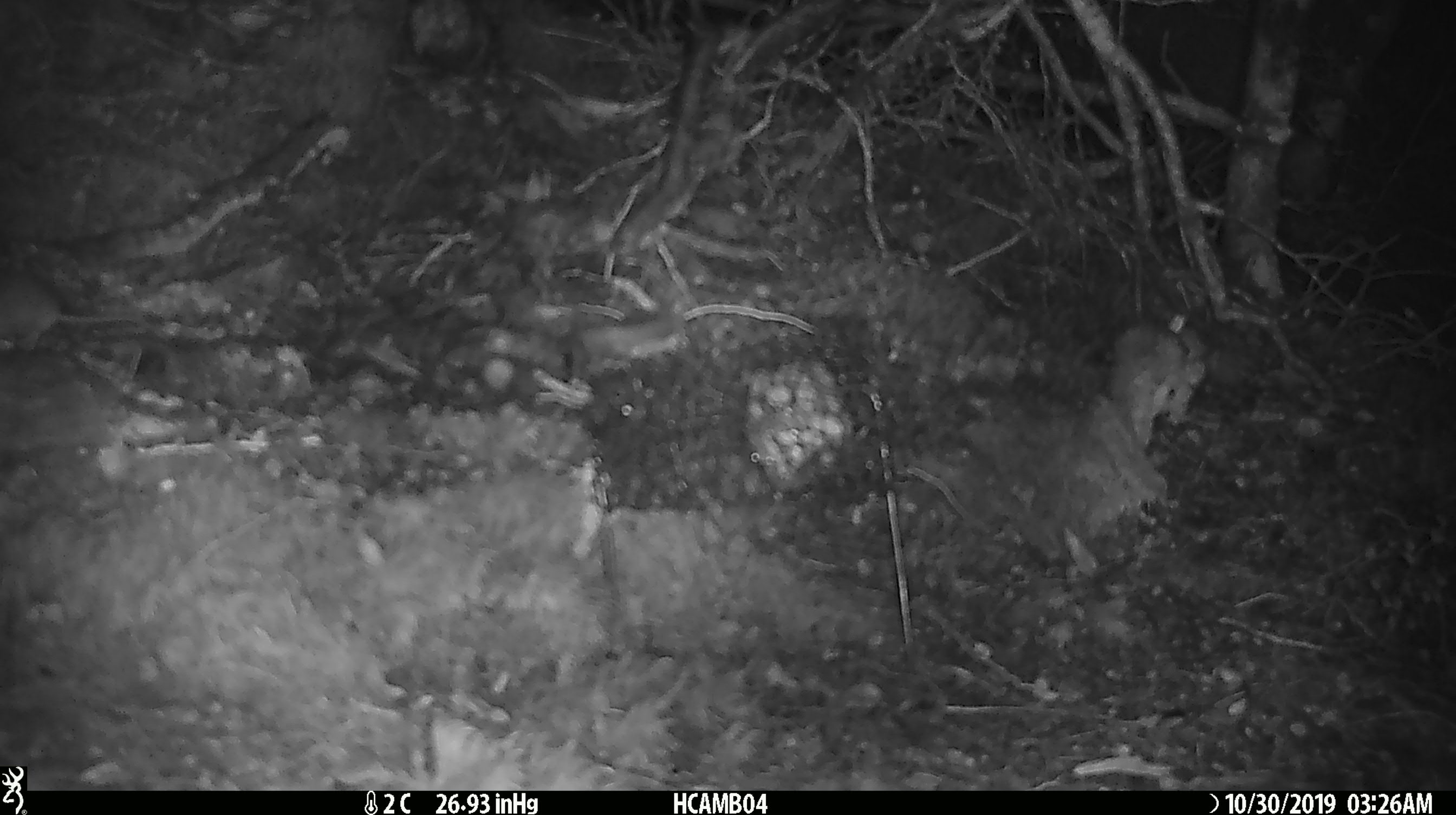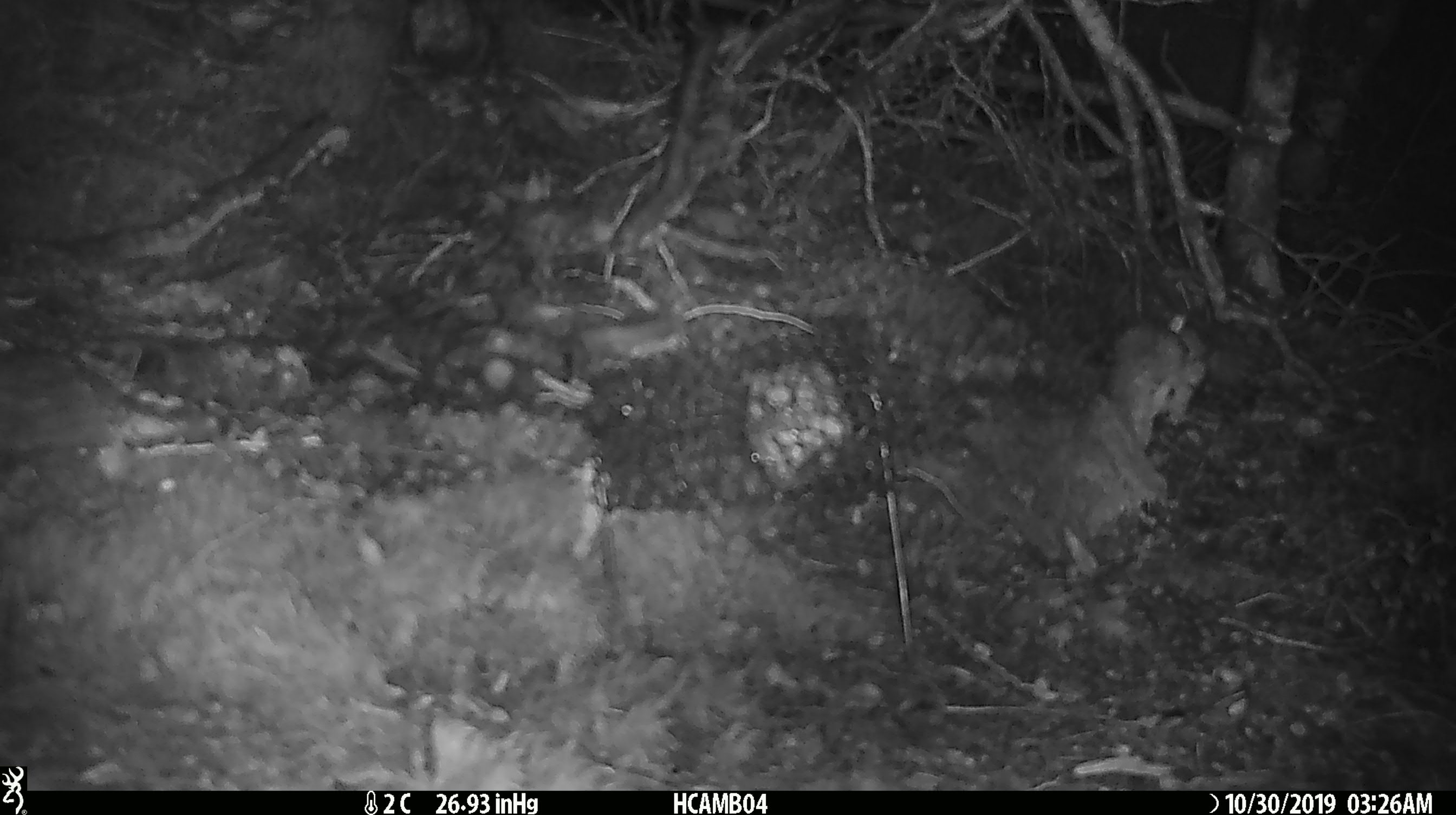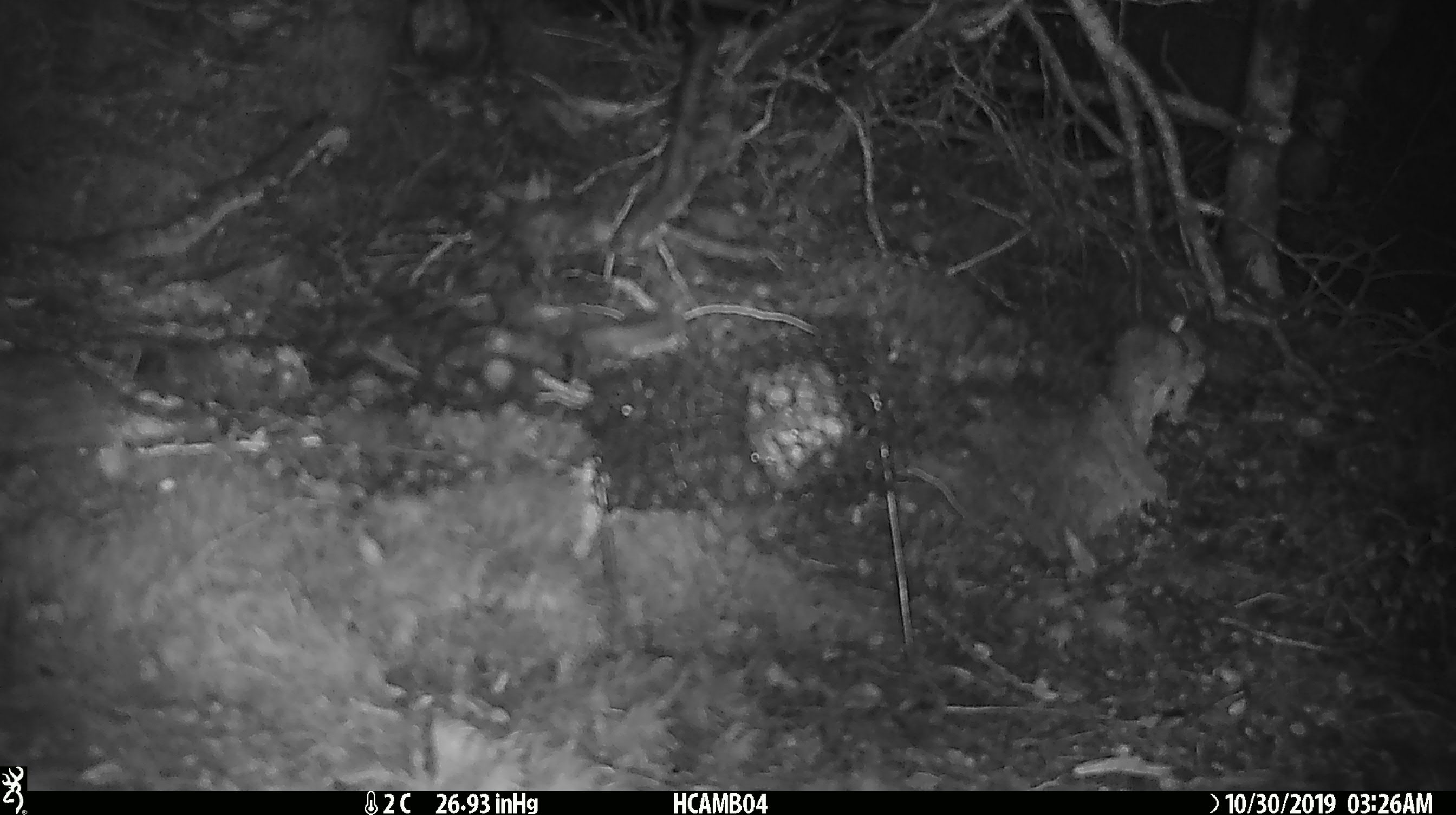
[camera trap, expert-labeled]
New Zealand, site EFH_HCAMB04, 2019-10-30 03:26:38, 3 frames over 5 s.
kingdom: Animalia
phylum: Chordata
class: Mammalia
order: Rodentia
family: Muridae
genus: Mus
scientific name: Mus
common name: mouse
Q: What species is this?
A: Mouse (Mus).